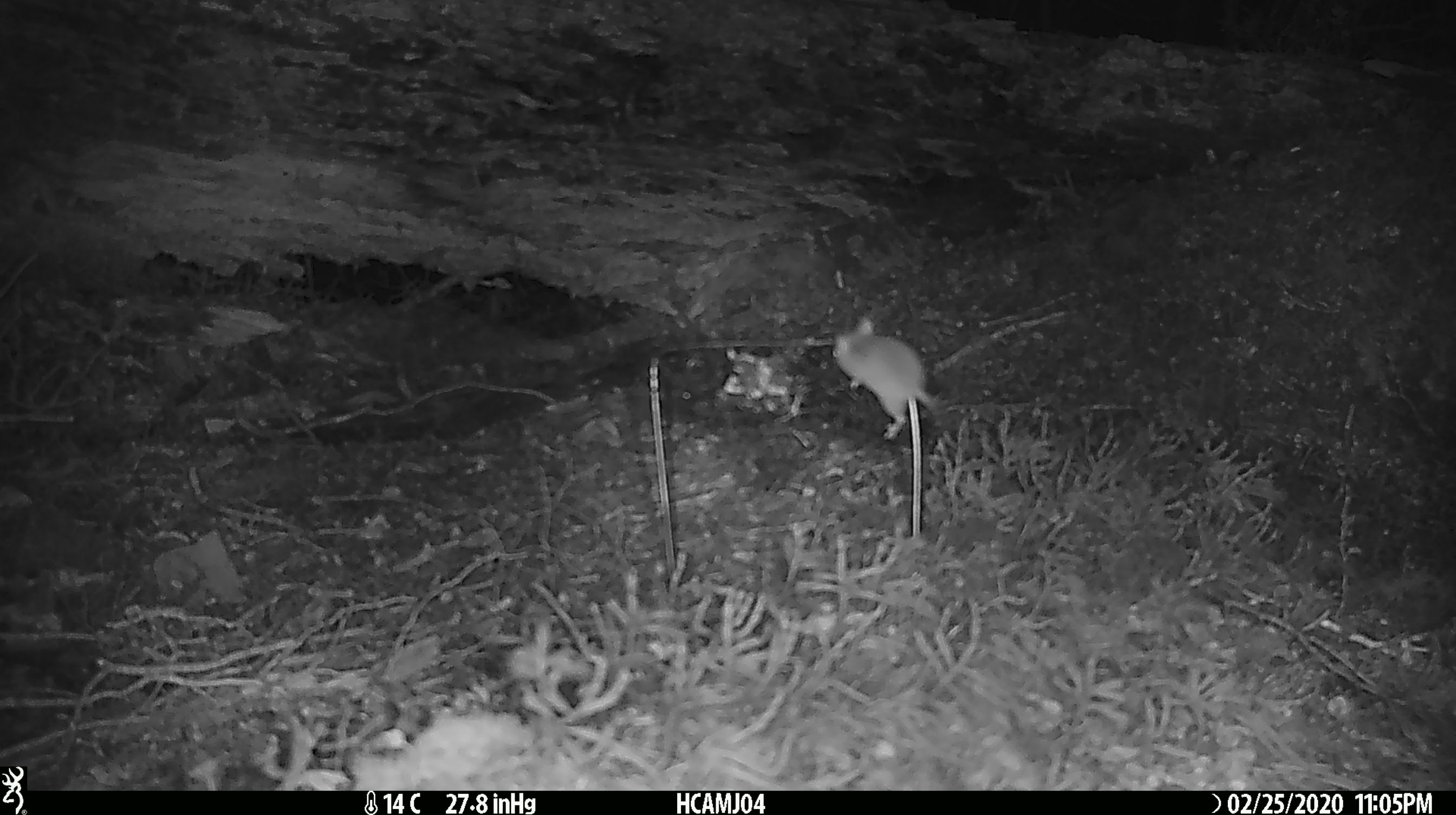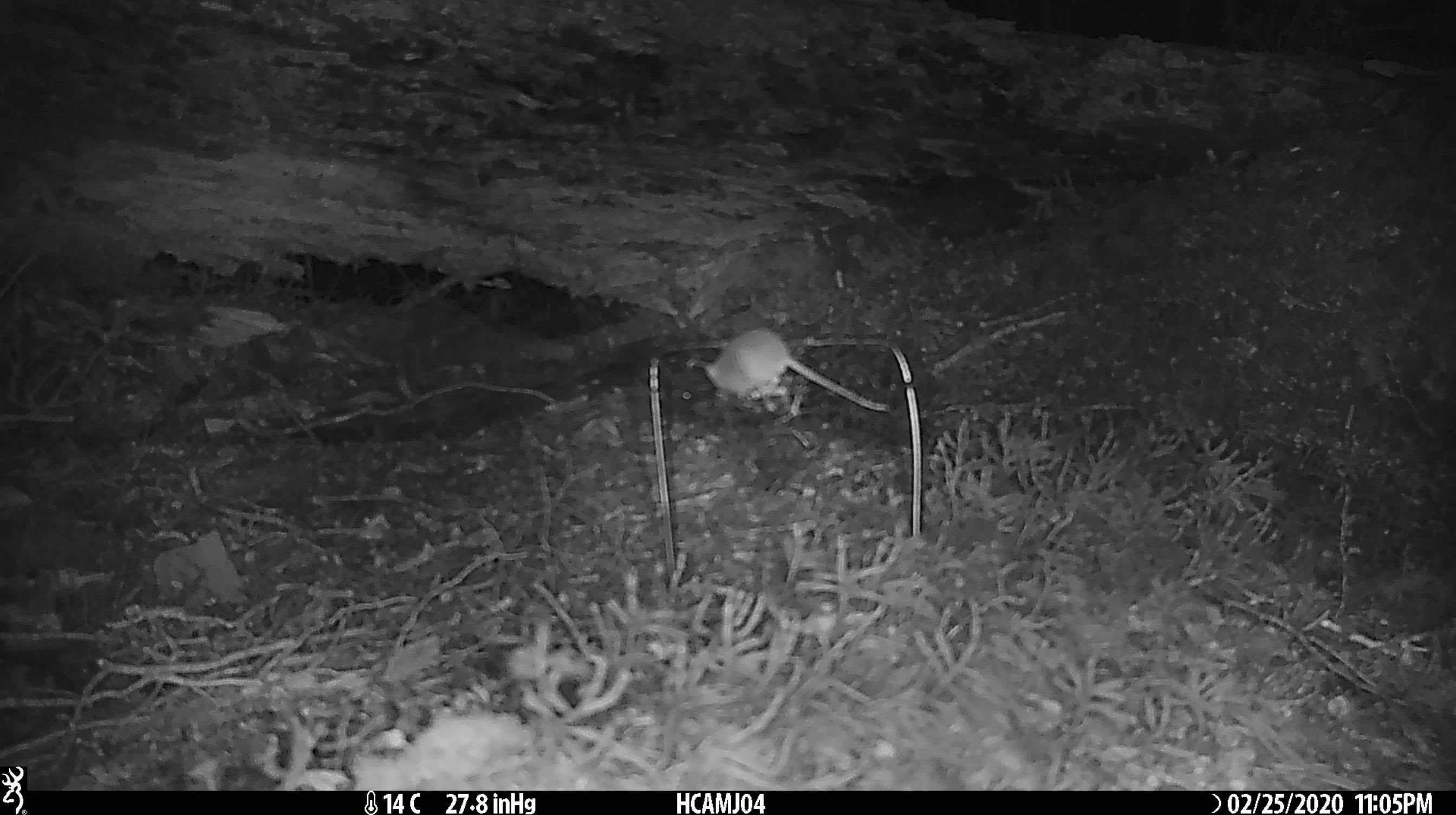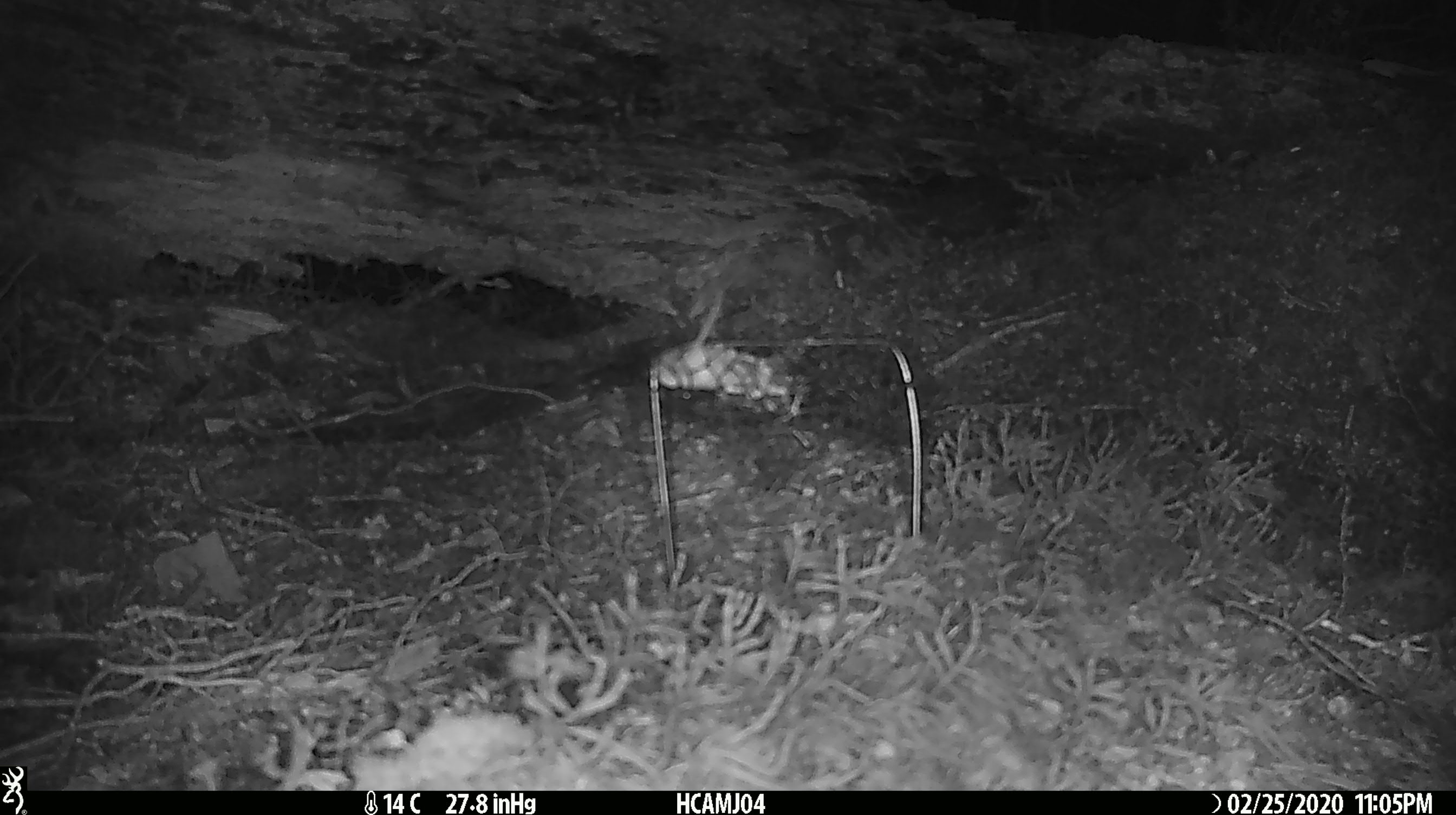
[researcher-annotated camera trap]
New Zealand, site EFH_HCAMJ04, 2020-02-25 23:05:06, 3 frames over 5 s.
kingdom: Animalia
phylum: Chordata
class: Mammalia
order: Rodentia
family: Muridae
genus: Mus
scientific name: Mus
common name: mouse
Mouse (Mus).